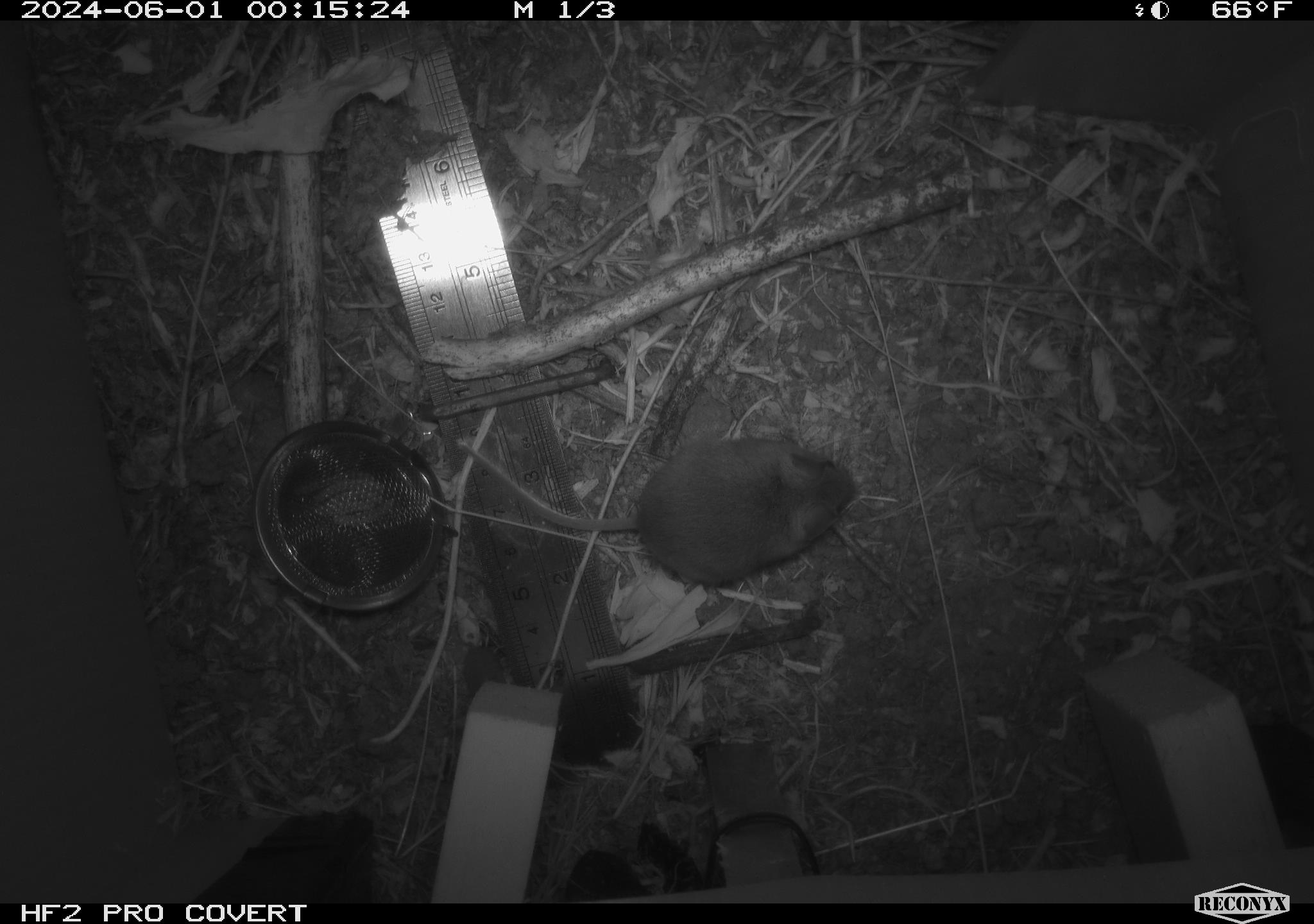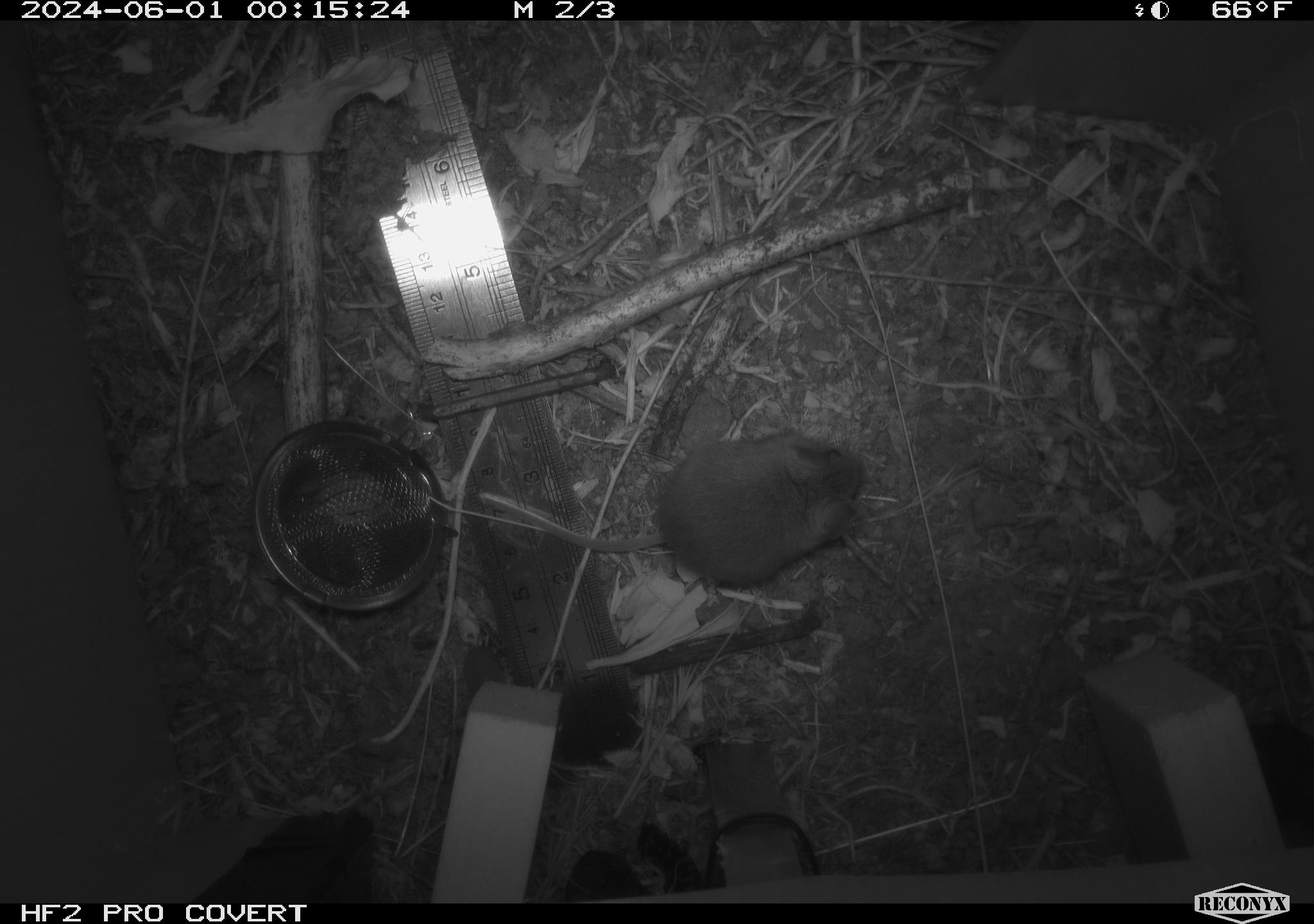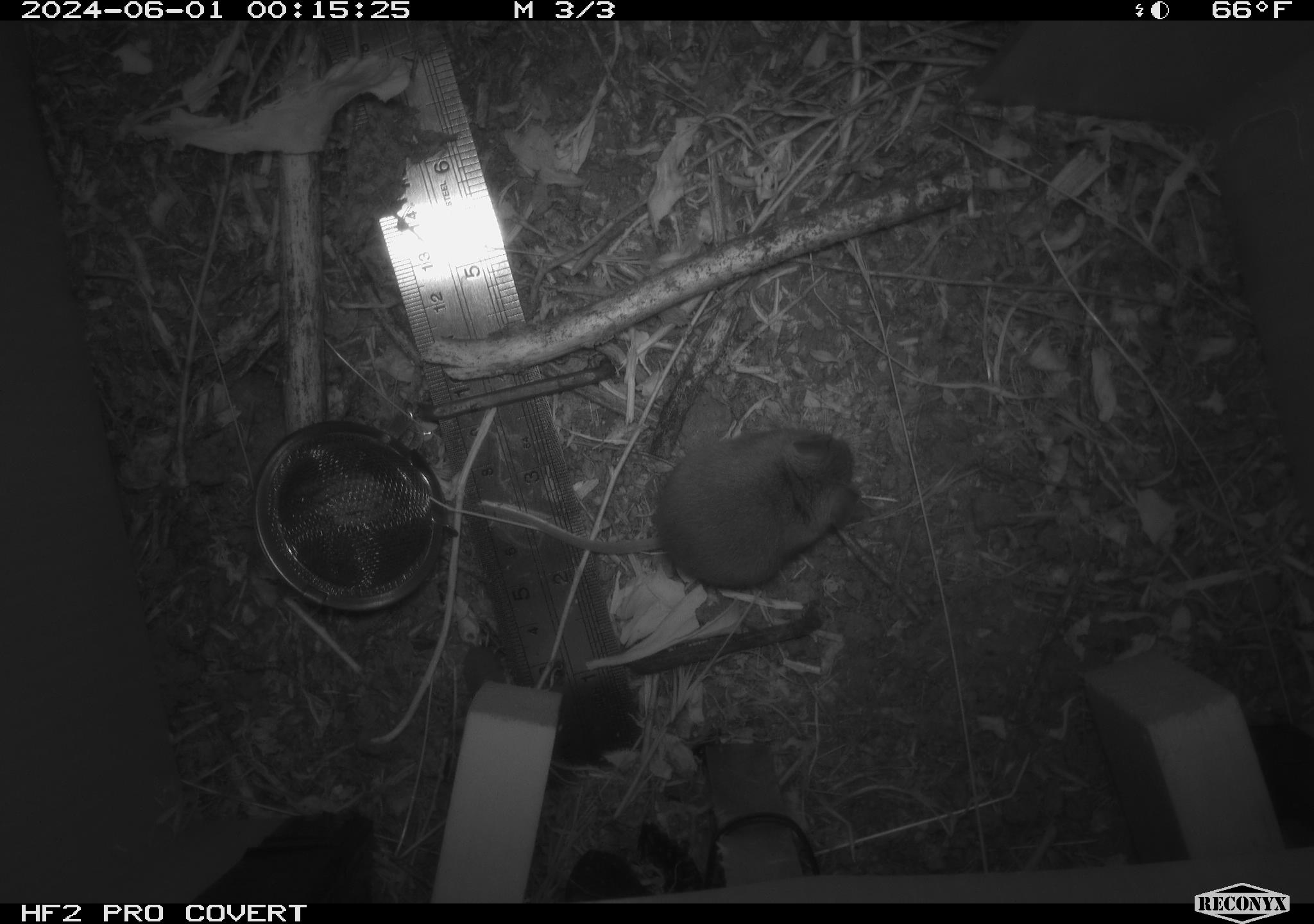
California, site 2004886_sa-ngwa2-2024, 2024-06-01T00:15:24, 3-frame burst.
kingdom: Animalia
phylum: Chordata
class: Mammalia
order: Rodentia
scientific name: Rodentia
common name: mouse species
Mouse species (Rodentia).